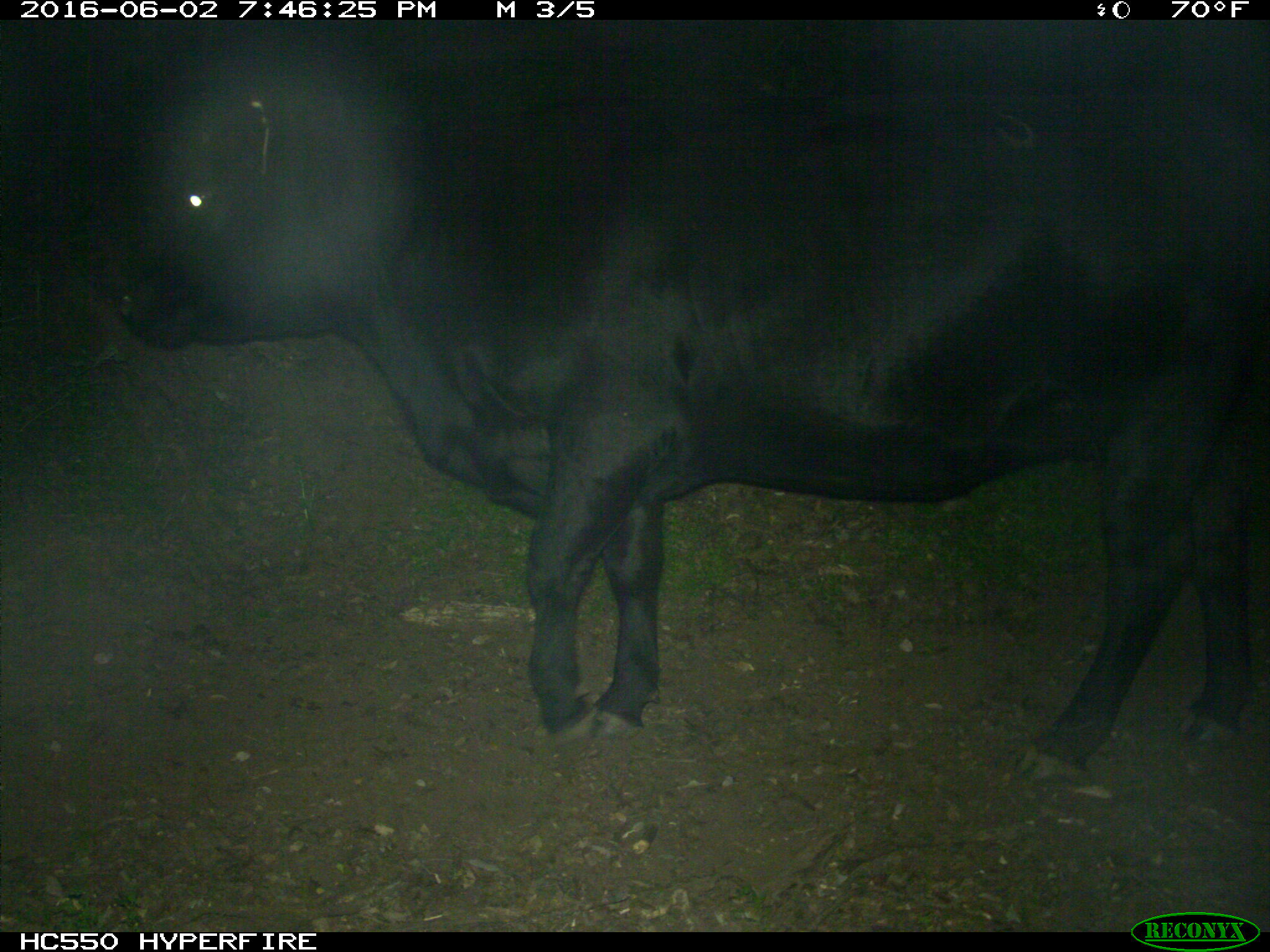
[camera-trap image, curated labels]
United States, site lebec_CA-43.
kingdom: Animalia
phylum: Chordata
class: Mammalia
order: Artiodactyla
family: Bovidae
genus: Bos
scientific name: Bos taurus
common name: domestic cow